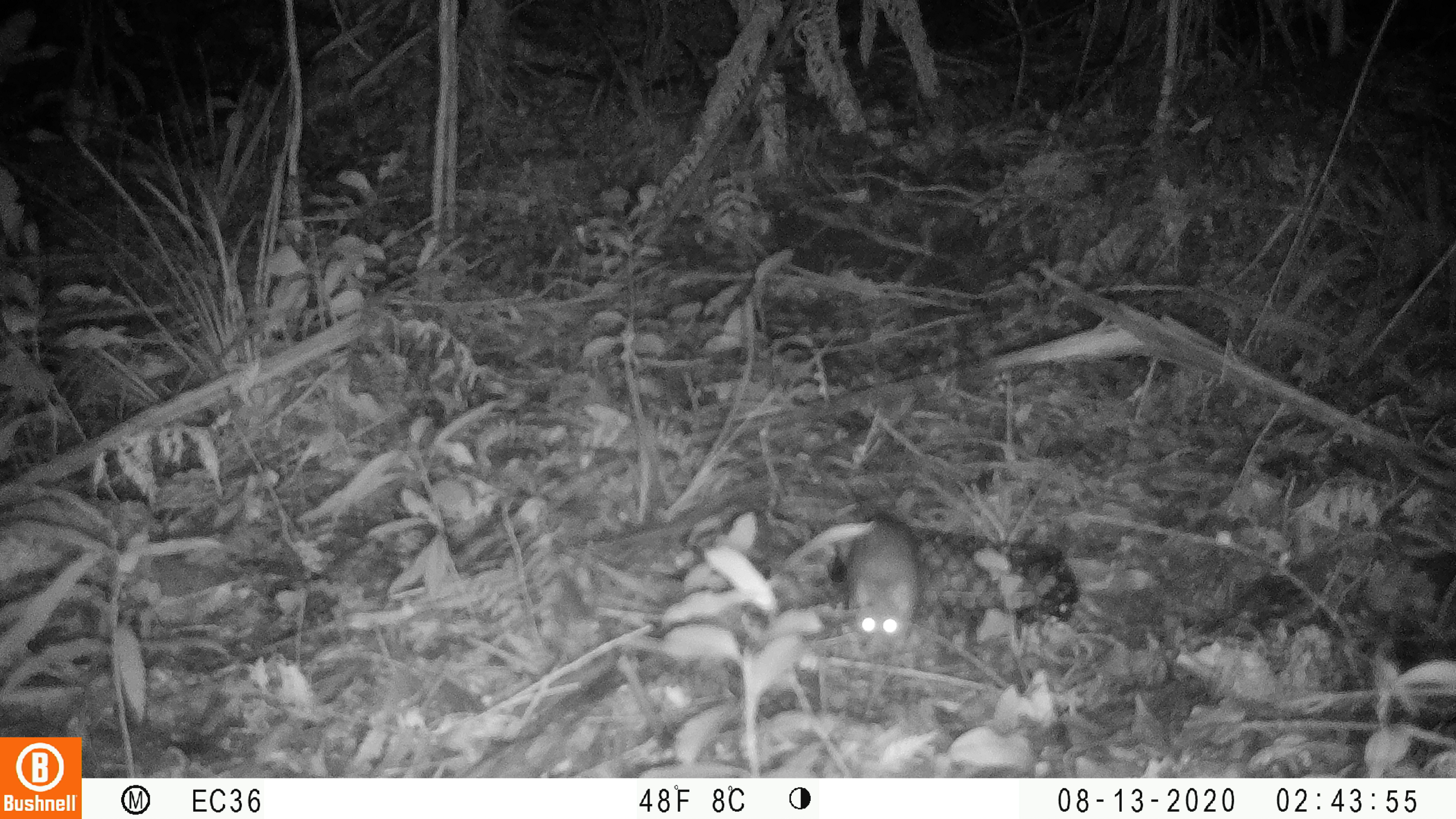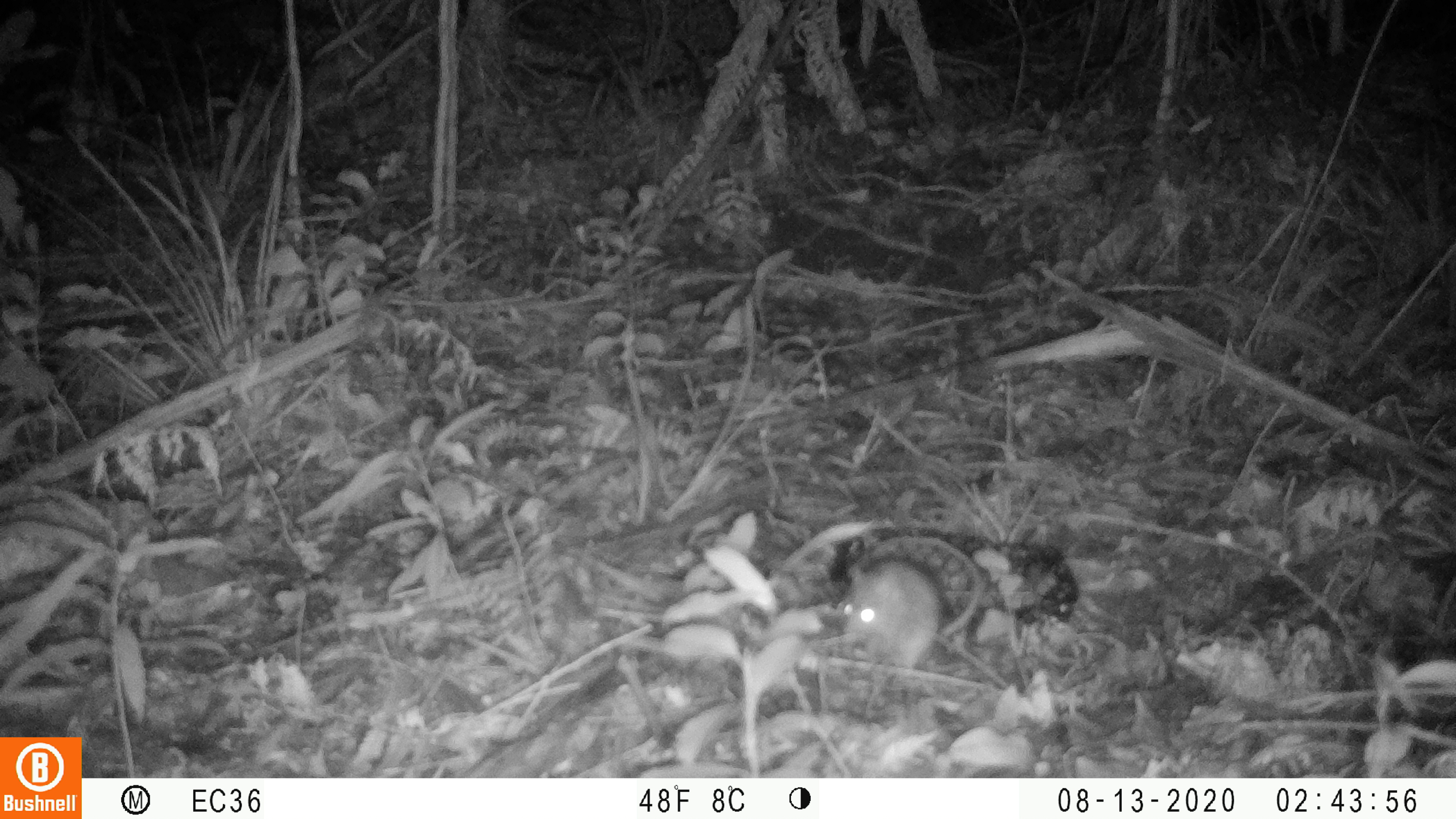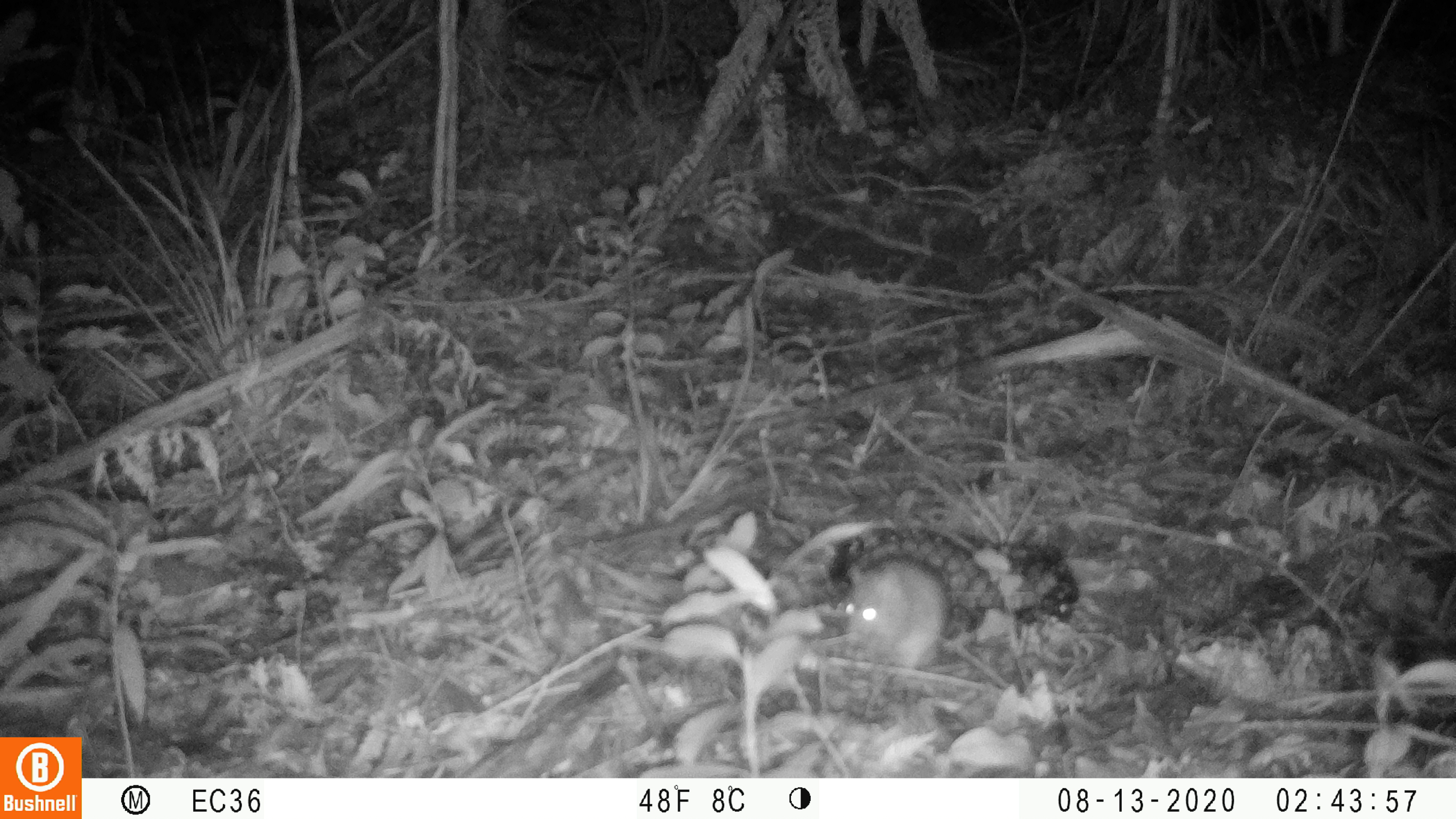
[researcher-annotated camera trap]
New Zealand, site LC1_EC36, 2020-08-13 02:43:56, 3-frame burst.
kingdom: Animalia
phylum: Chordata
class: Mammalia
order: Rodentia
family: Muridae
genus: Rattus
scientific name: Rattus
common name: rat